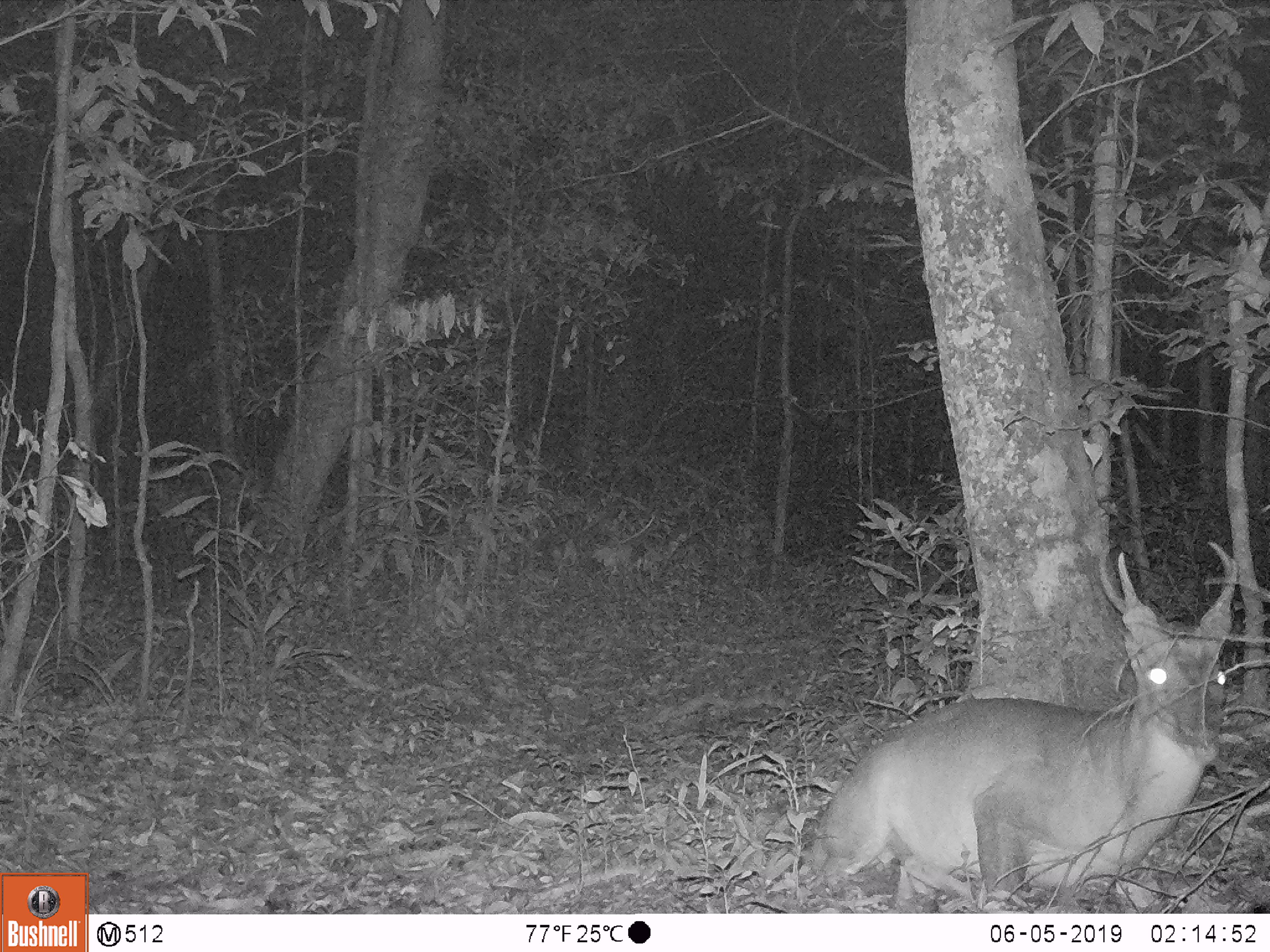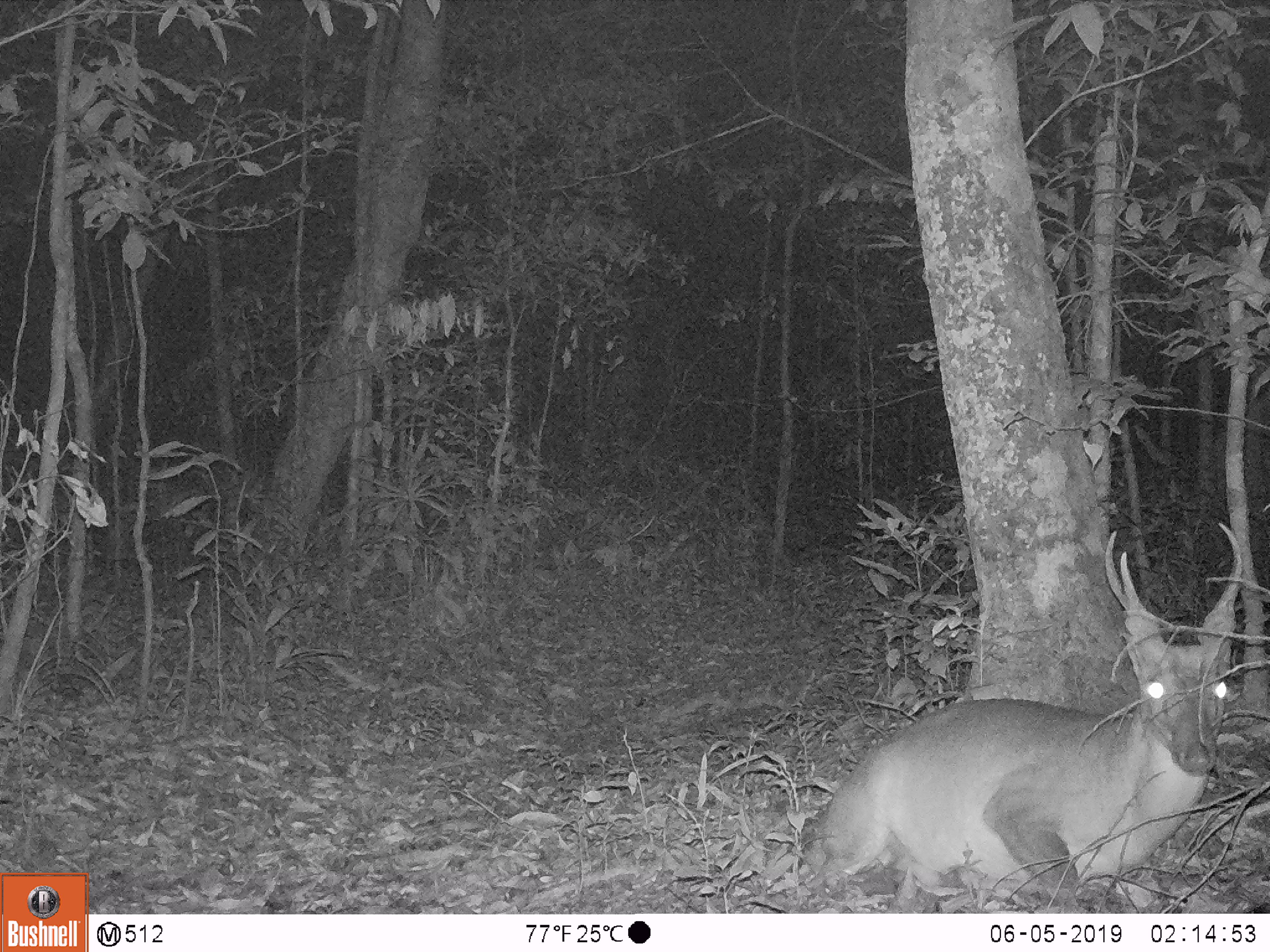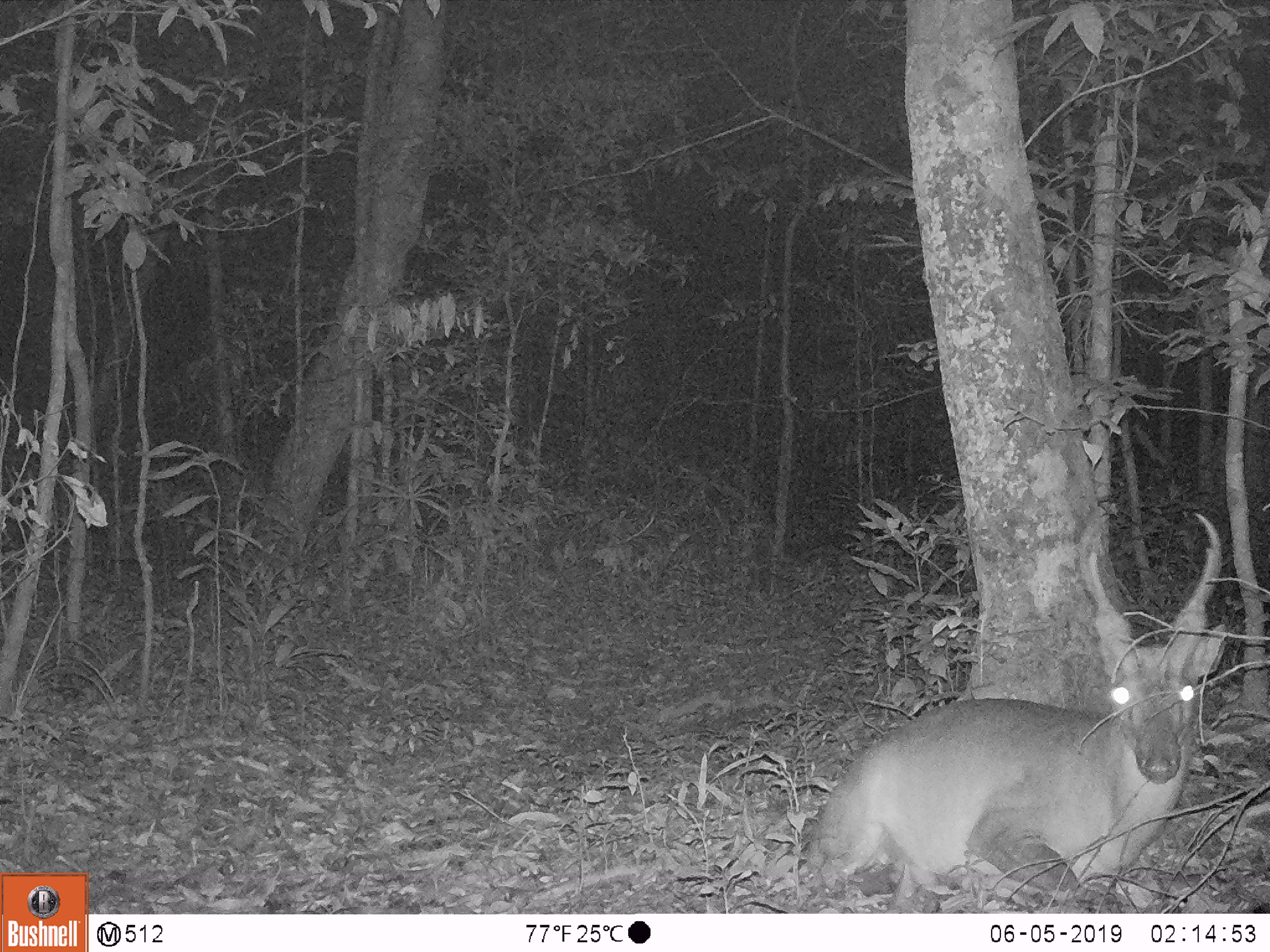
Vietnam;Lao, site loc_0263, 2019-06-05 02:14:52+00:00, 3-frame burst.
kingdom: Animalia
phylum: Chordata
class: Mammalia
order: Artiodactyla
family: Cervidae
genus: Muntiacus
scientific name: Muntiacus vuquangensis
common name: large-antlered muntjac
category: large antlered muntjac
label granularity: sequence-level